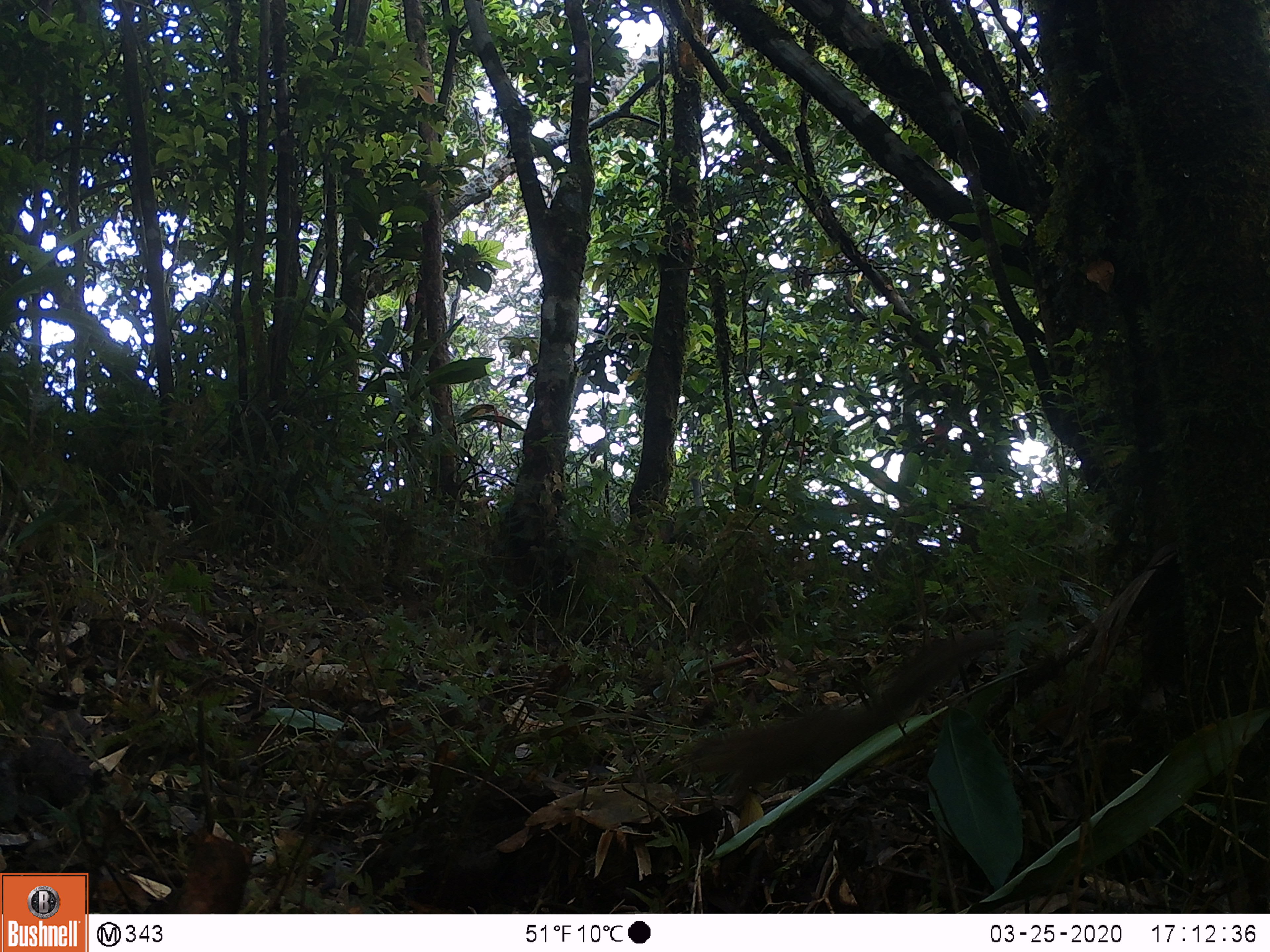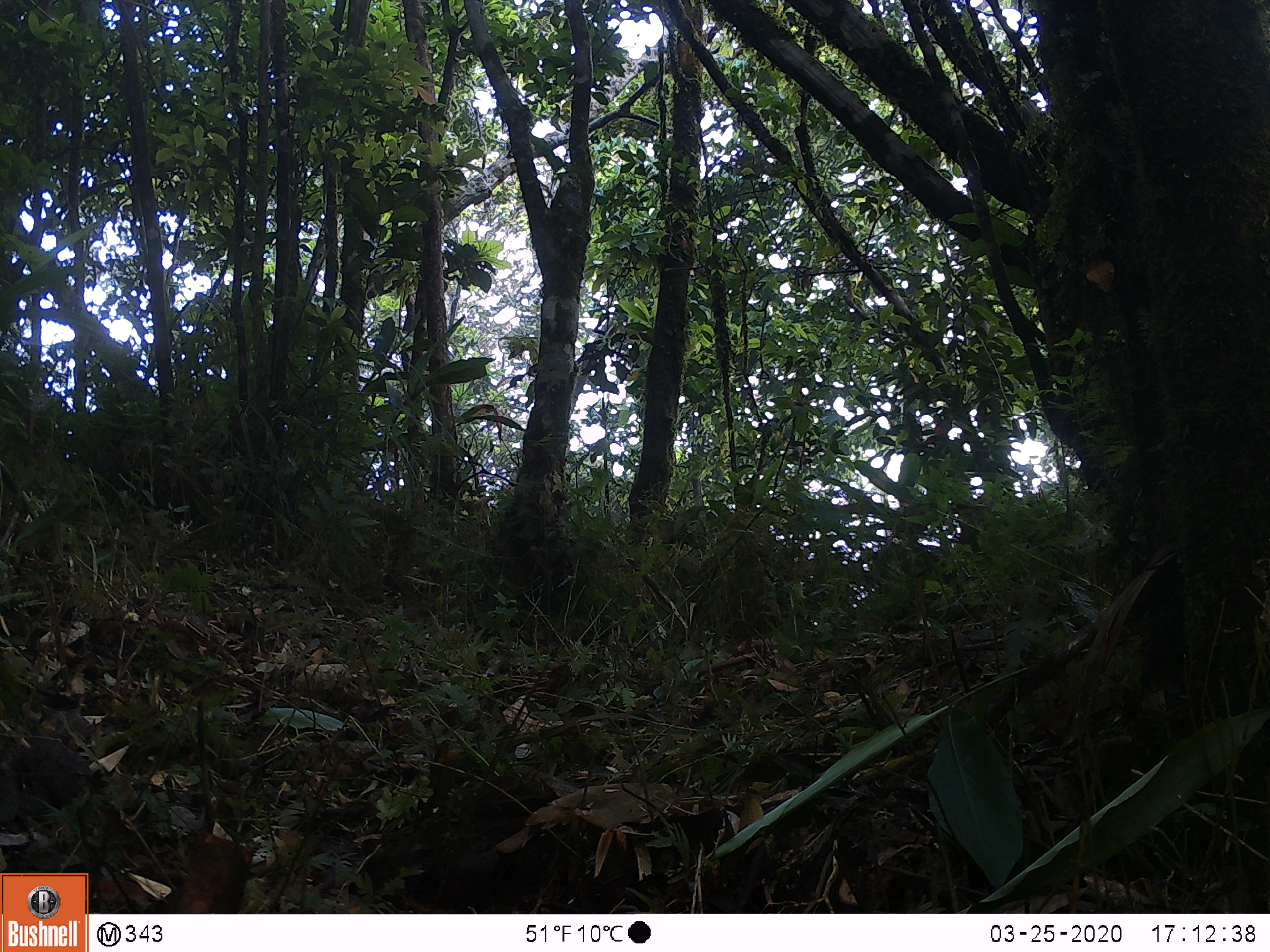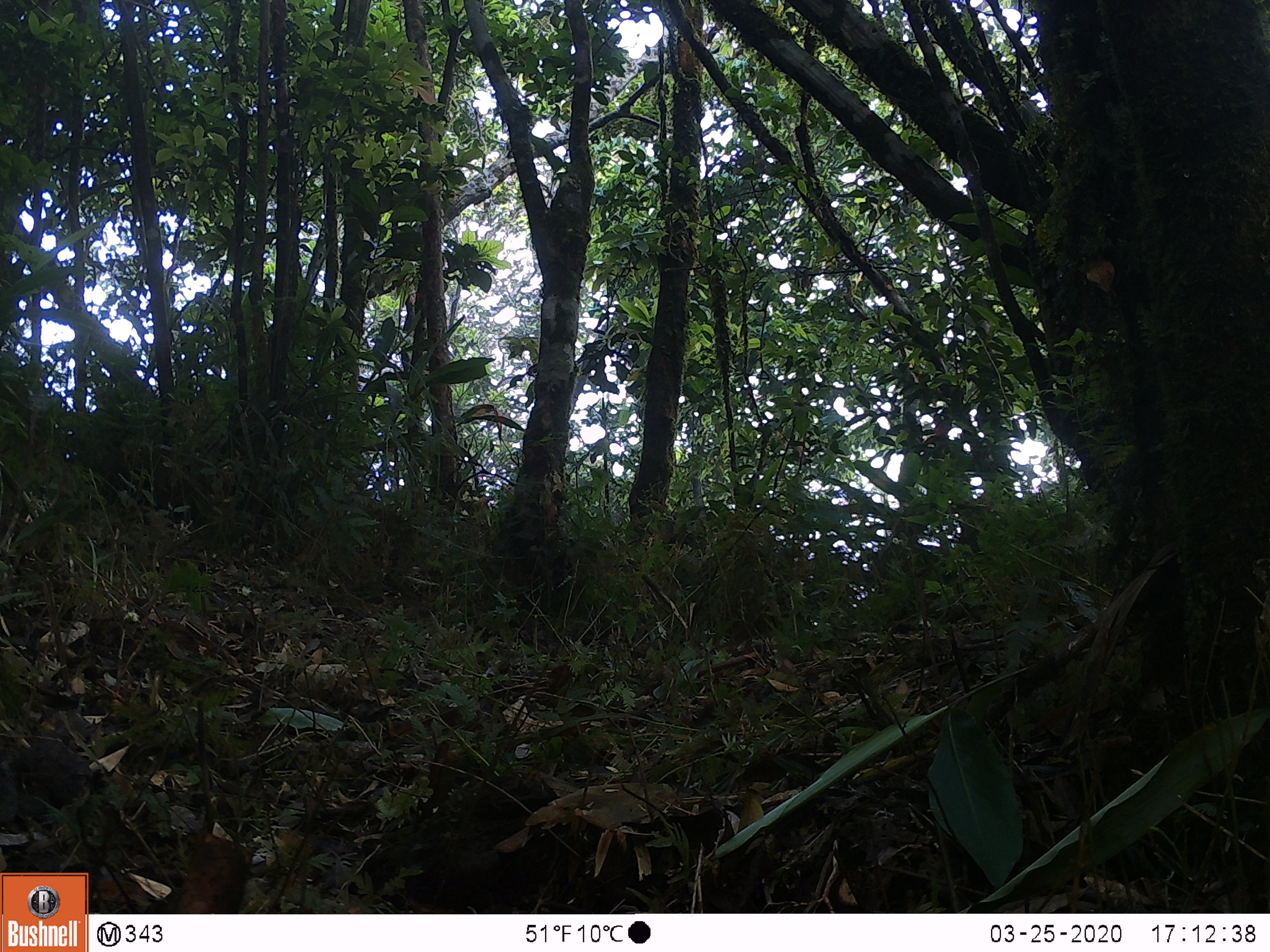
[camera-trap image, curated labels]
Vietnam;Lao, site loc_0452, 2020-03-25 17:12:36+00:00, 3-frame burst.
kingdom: Animalia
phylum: Chordata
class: Mammalia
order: Rodentia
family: Sciuridae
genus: Sciurus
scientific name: Sciurus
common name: squirrel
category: unidentified squirrel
Unidentified squirrel (squirrel) (Sciurus). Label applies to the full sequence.